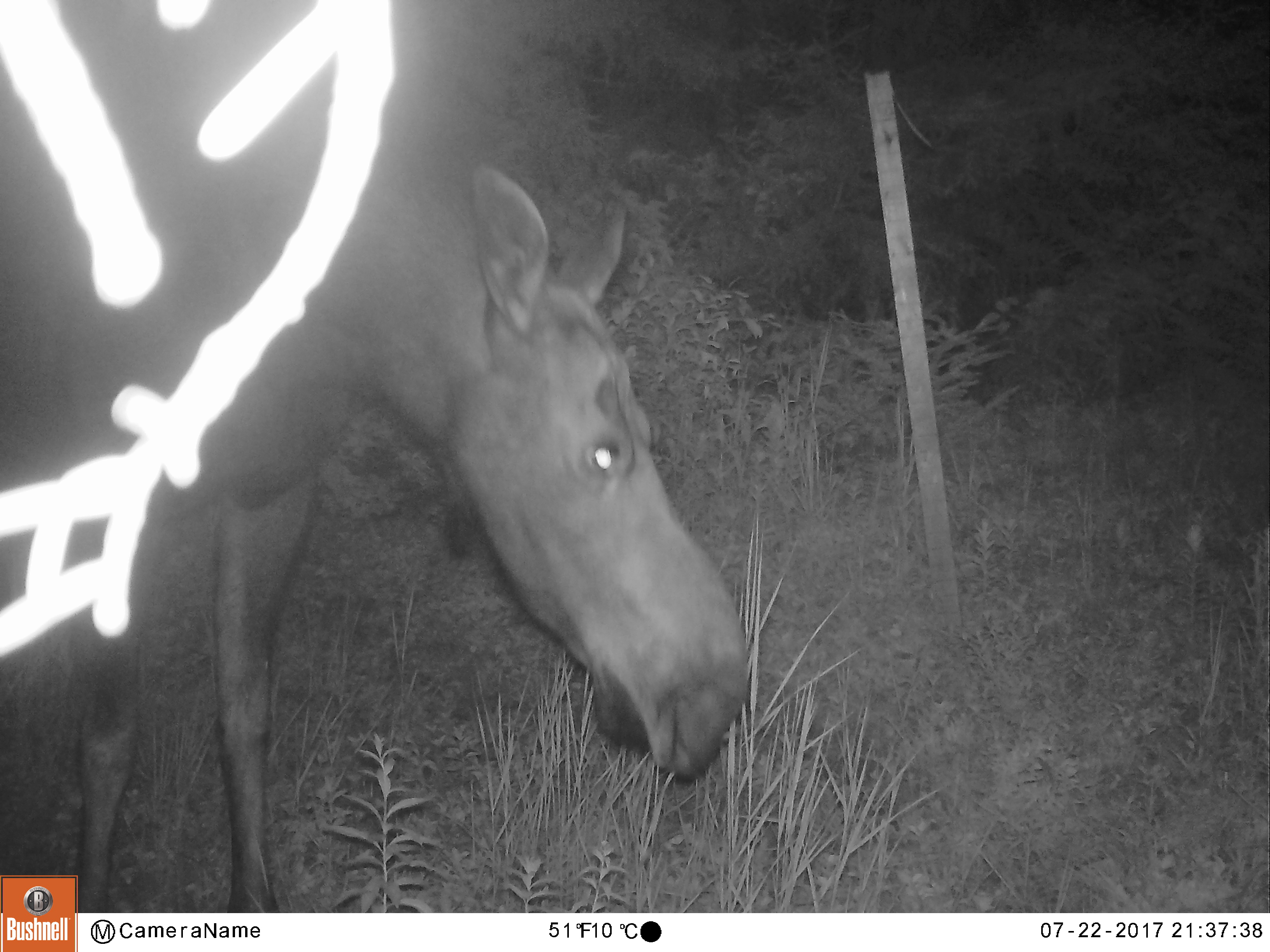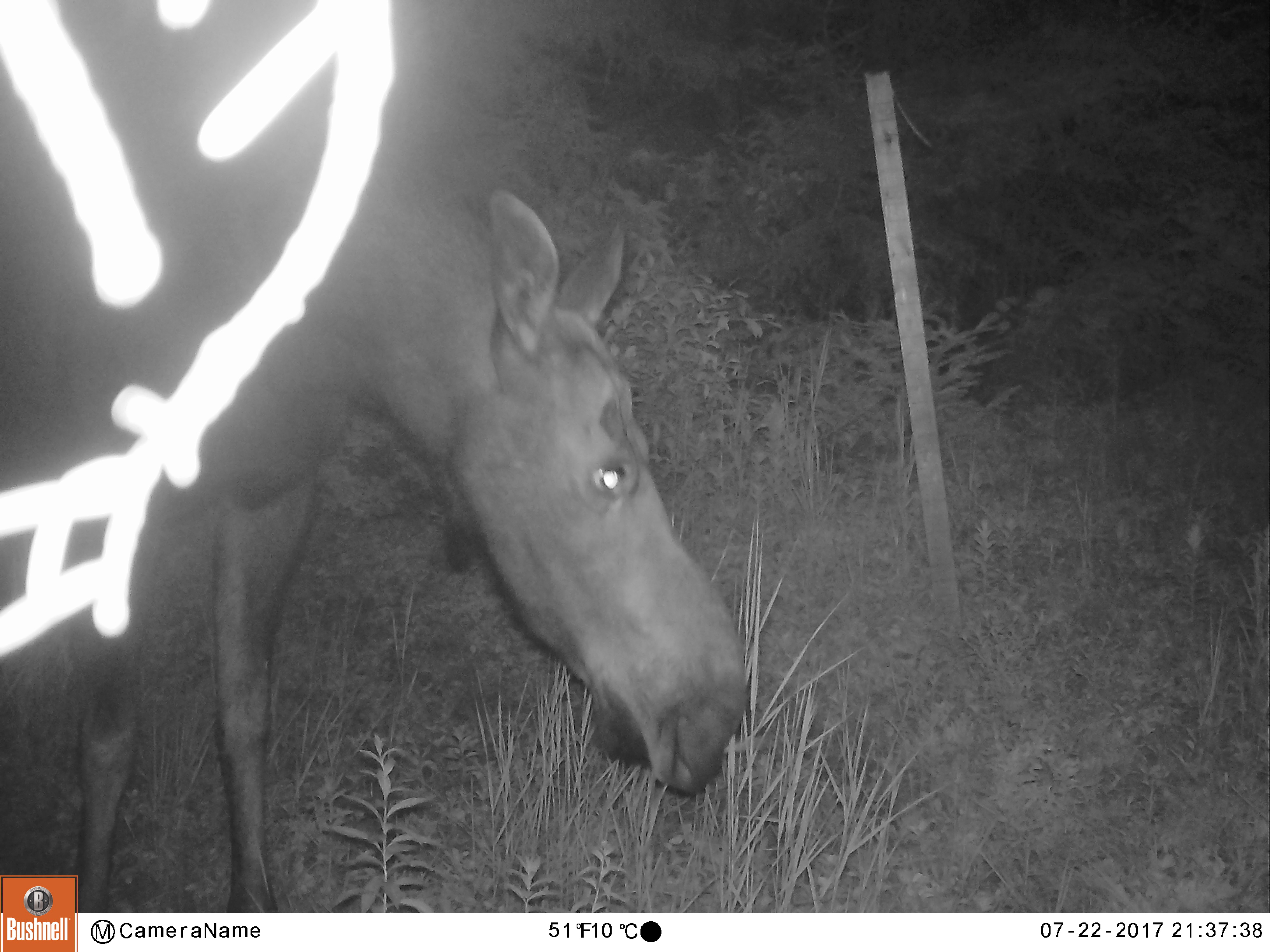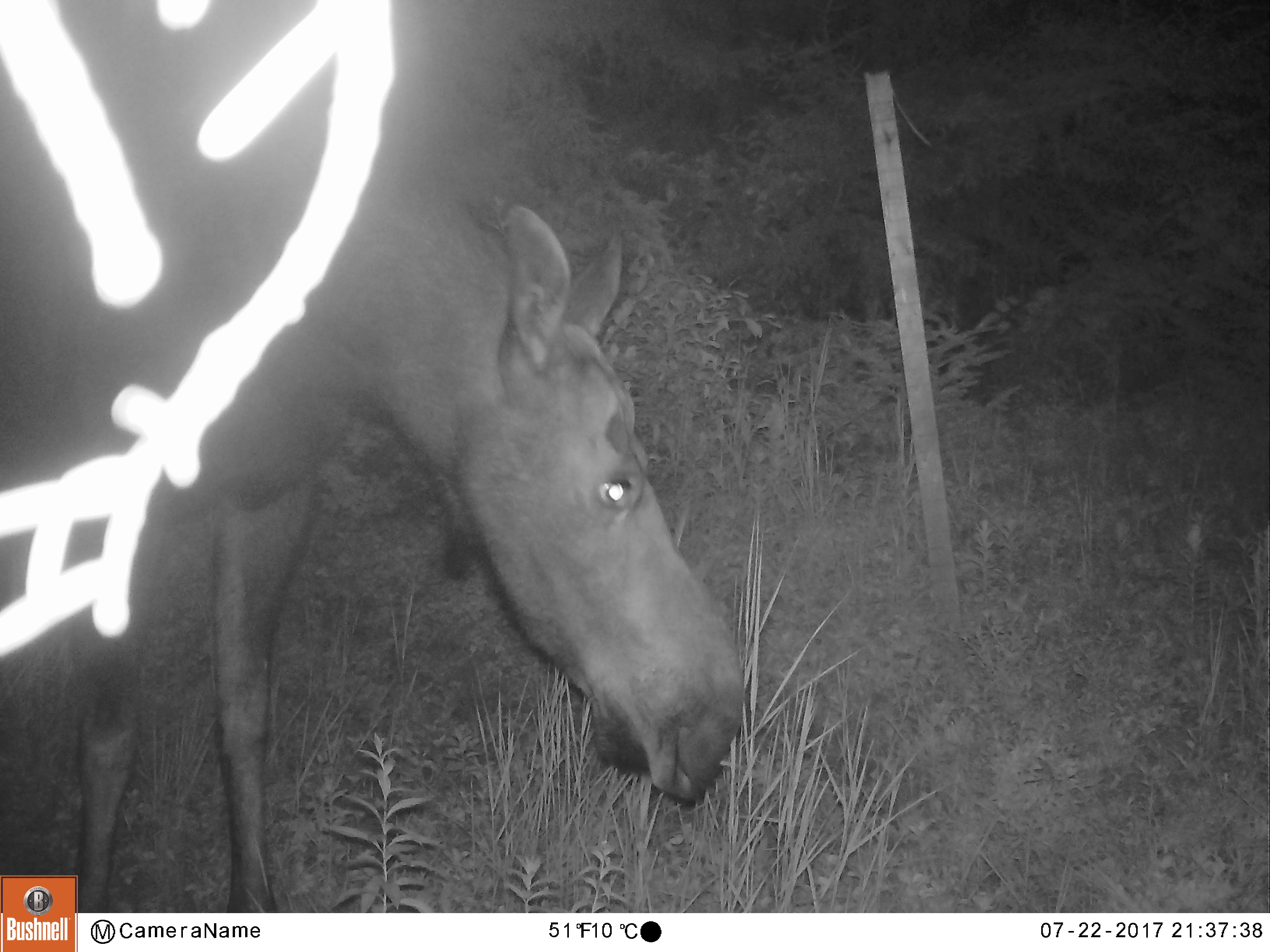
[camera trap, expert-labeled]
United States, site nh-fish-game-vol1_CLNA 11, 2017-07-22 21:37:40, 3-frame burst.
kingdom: Animalia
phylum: Chordata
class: Mammalia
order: Artiodactyla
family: Cervidae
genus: Alces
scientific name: Alces alces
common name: moose